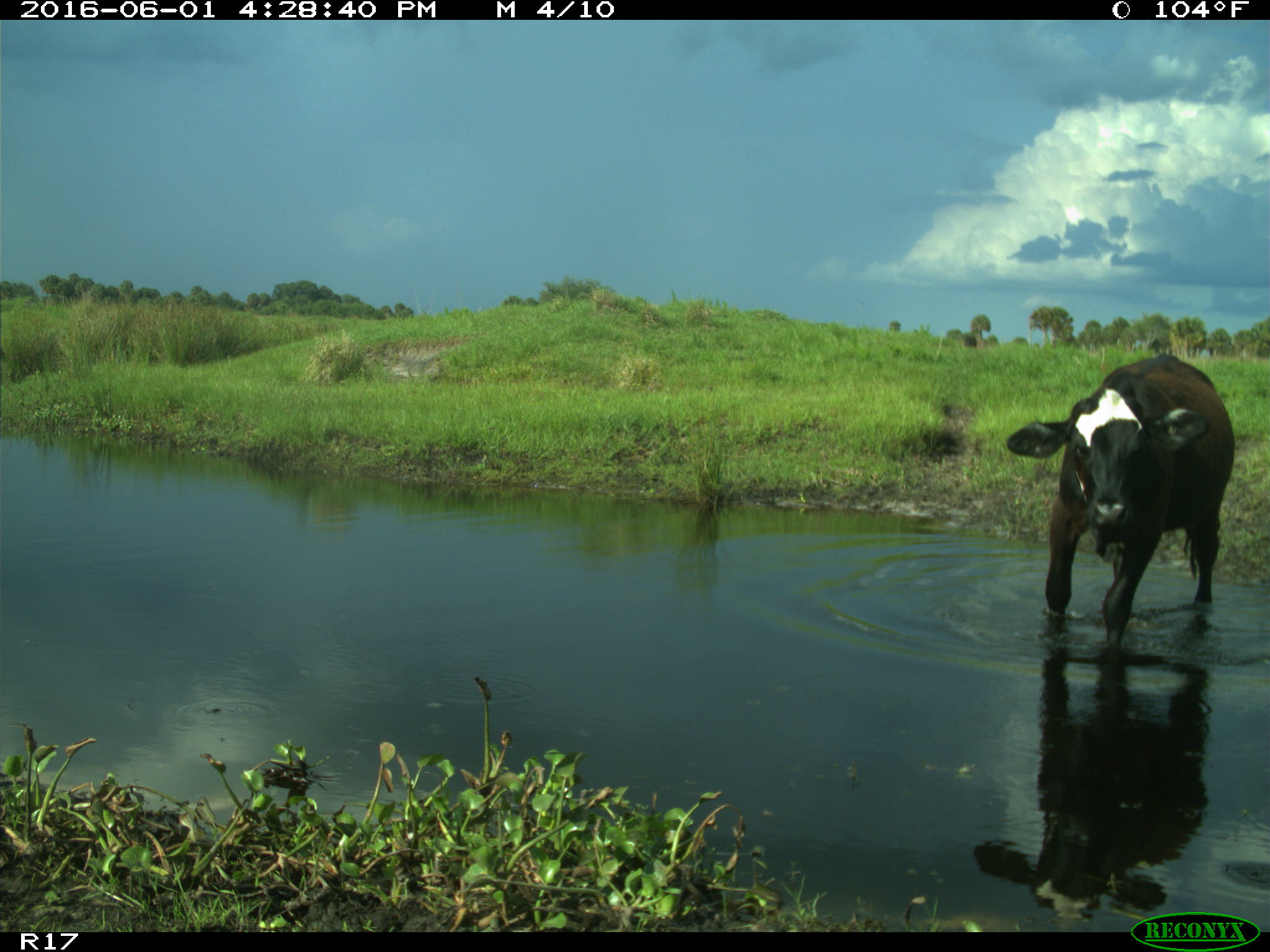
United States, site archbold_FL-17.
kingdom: Animalia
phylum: Chordata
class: Mammalia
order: Artiodactyla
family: Bovidae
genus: Bos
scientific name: Bos taurus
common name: domestic cow